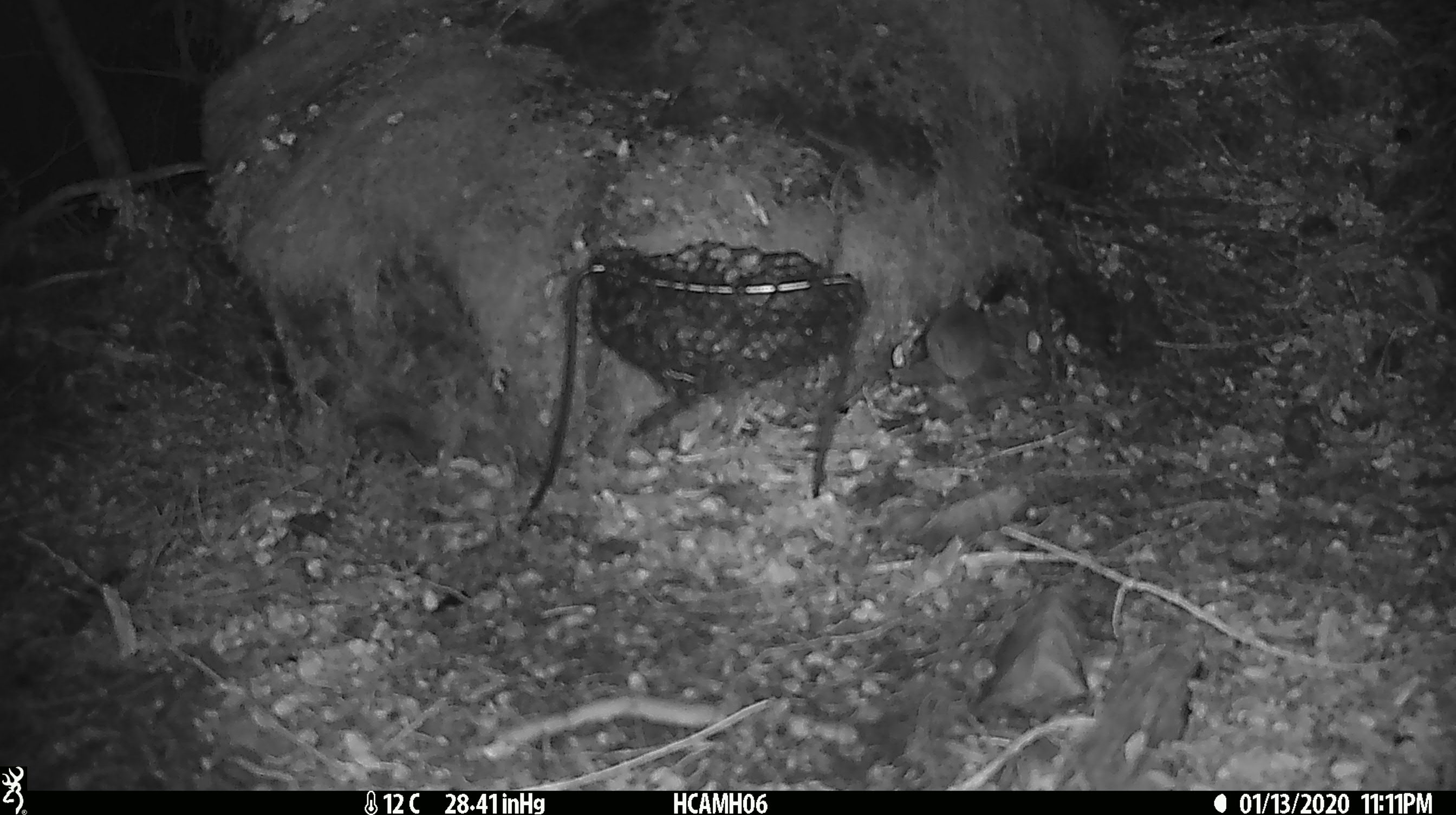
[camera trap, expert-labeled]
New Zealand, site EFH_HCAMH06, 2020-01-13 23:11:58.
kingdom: Animalia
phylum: Chordata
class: Mammalia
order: Rodentia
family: Muridae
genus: Mus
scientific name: Mus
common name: mouse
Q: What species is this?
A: Mouse (Mus).